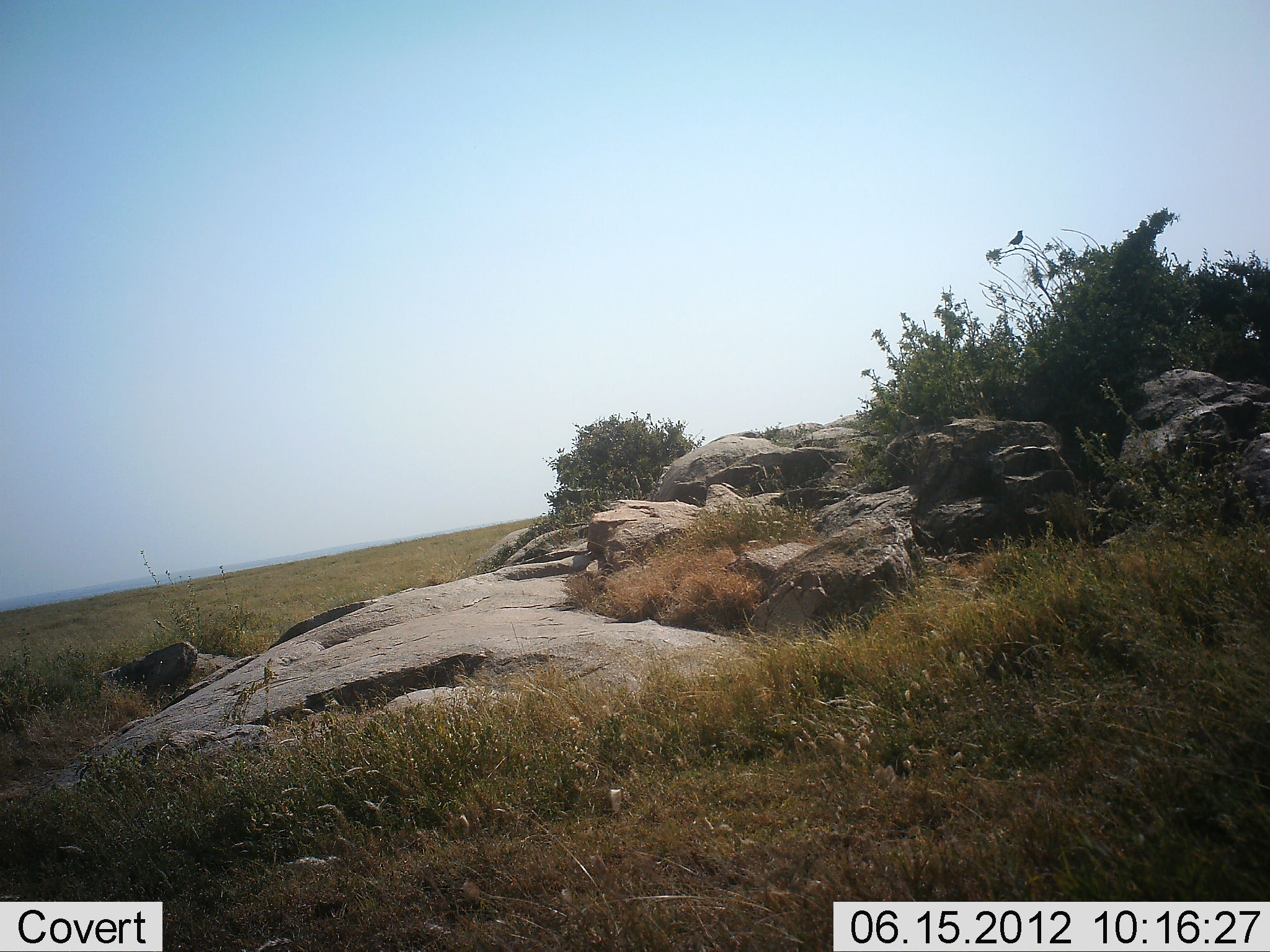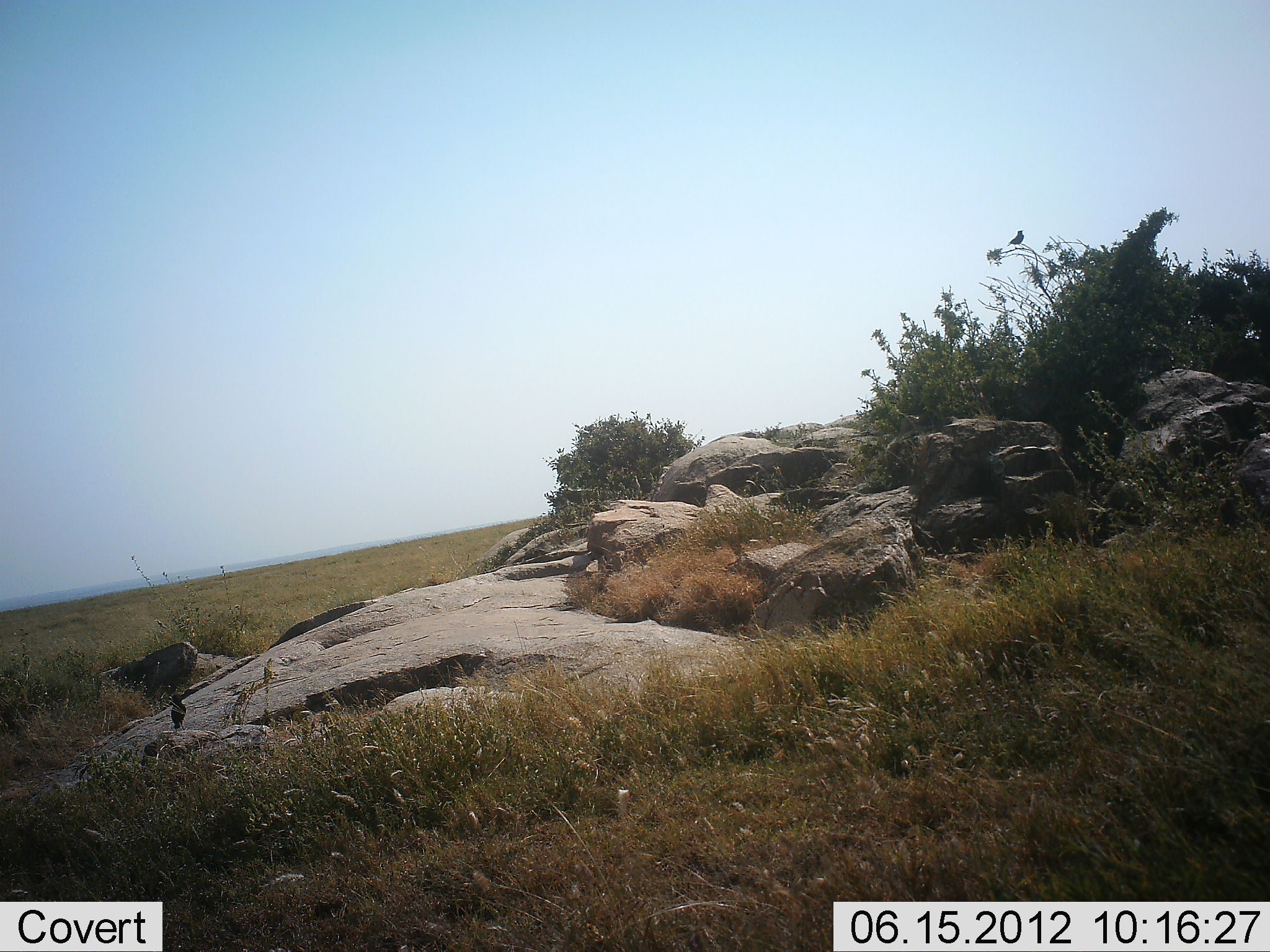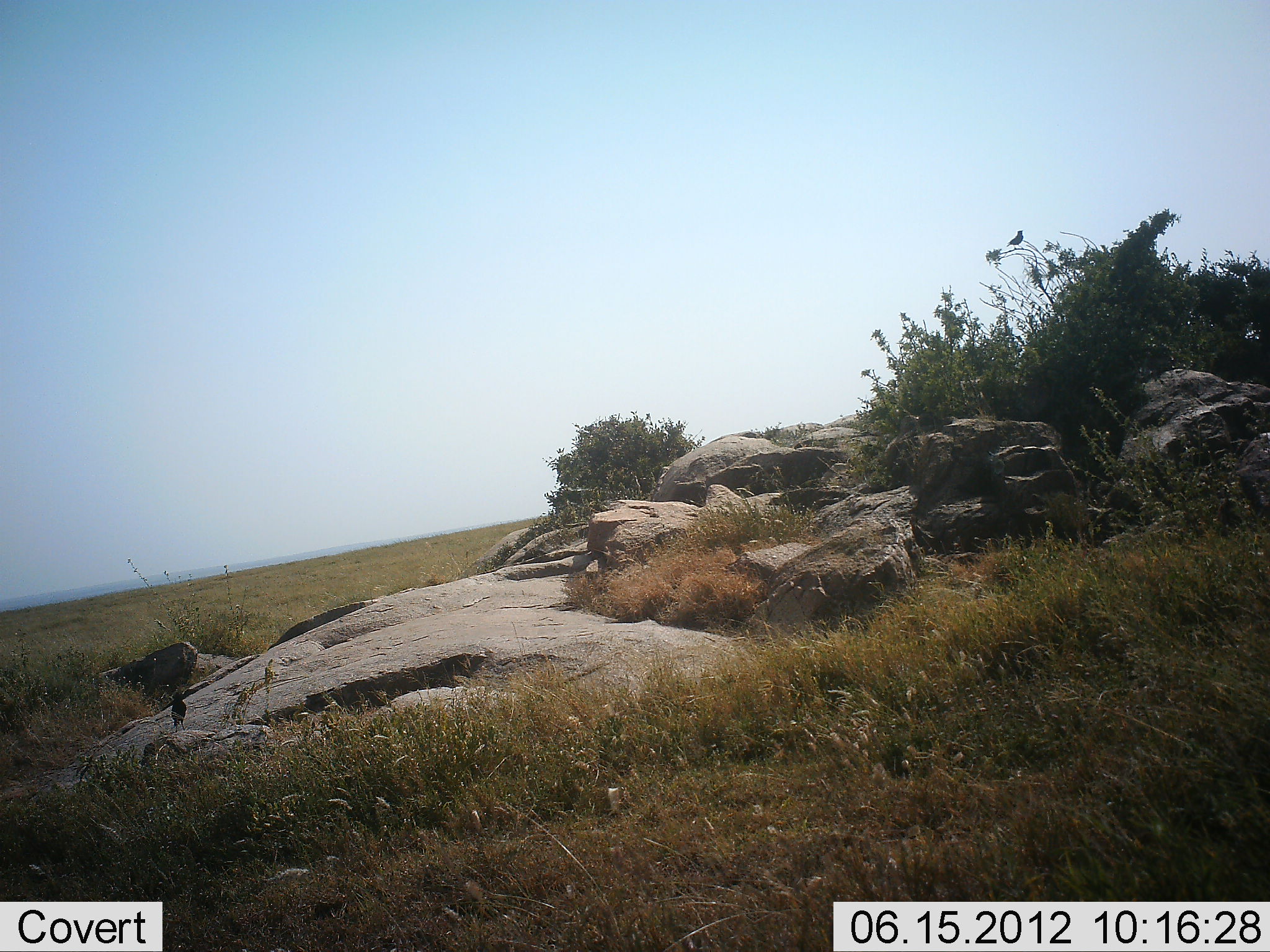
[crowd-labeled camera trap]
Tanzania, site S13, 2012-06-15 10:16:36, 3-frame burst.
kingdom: Animalia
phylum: Chordata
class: Aves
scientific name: Aves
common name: bird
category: otherbird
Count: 2.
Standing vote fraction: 90%.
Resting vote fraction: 10%.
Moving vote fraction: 10%.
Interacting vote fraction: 10%.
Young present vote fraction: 0%.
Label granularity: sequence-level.